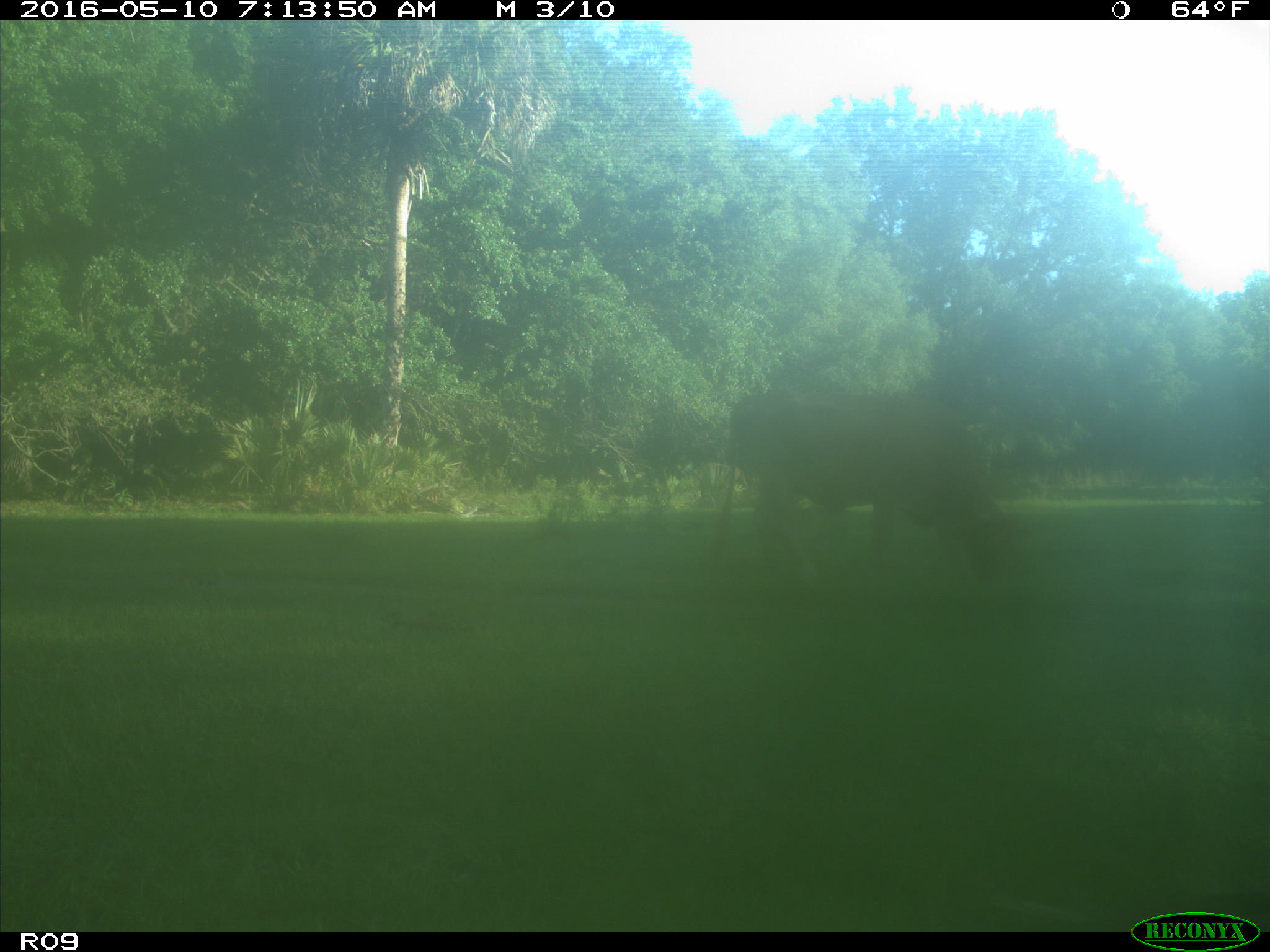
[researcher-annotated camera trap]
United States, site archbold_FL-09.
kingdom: Animalia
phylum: Chordata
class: Mammalia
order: Artiodactyla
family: Bovidae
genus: Bos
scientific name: Bos taurus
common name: domestic cow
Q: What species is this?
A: Bos taurus (domestic cow).